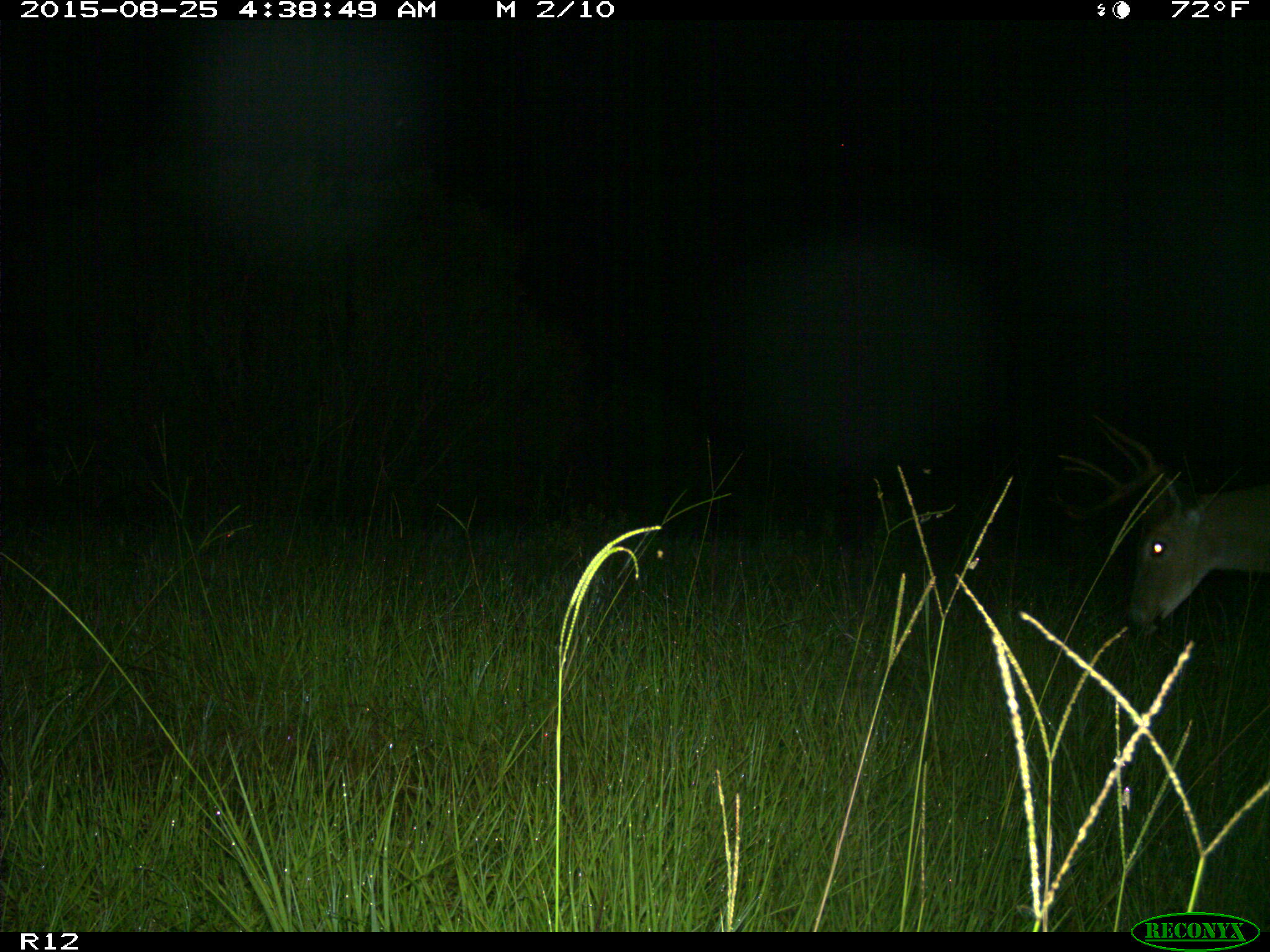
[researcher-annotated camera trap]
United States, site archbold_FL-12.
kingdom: Animalia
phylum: Chordata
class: Mammalia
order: Artiodactyla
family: Cervidae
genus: Odocoileus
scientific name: Odocoileus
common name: deer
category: unidentified deer